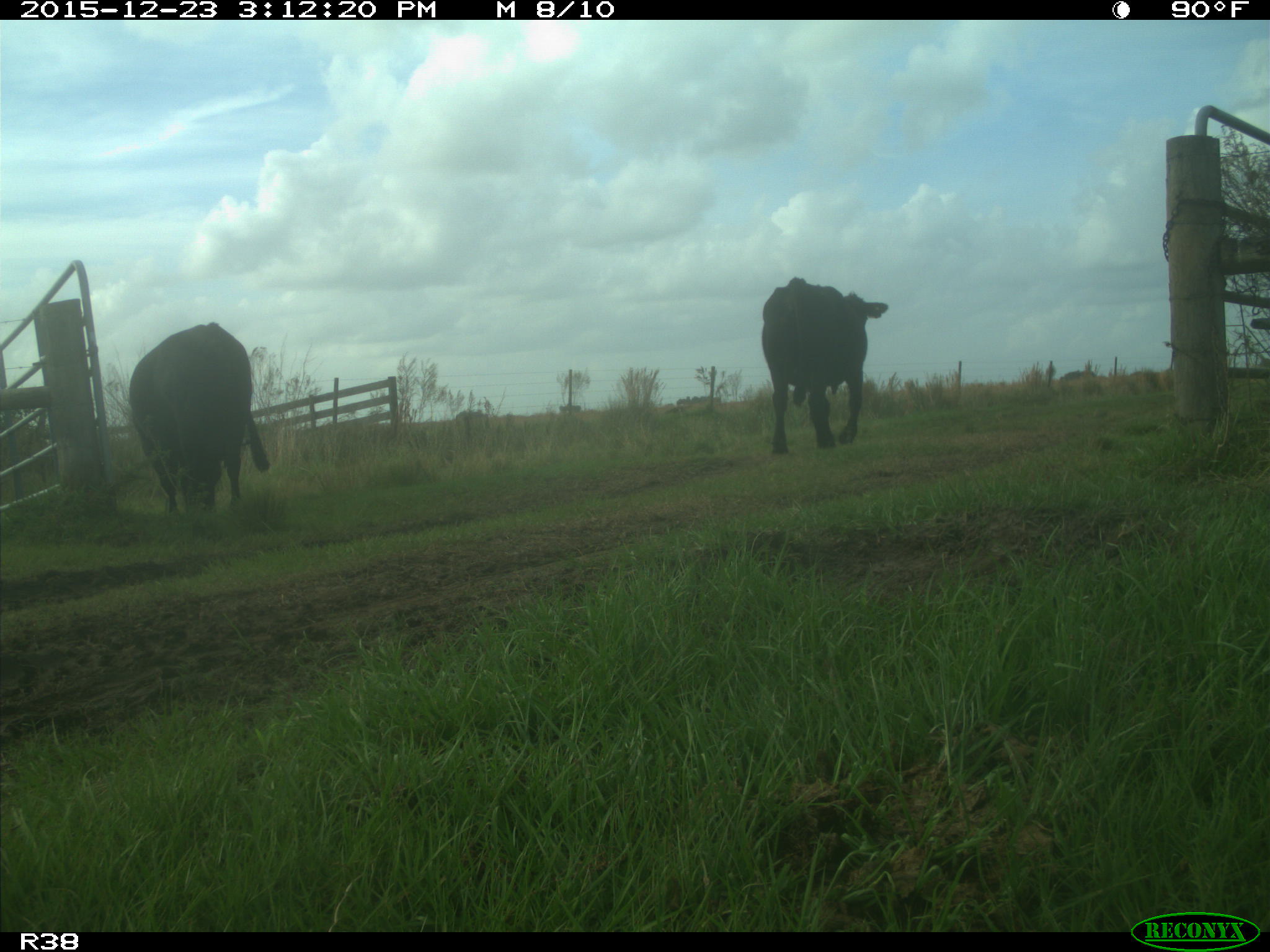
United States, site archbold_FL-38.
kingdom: Animalia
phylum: Chordata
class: Mammalia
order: Artiodactyla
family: Bovidae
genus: Bos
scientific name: Bos taurus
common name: domestic cow